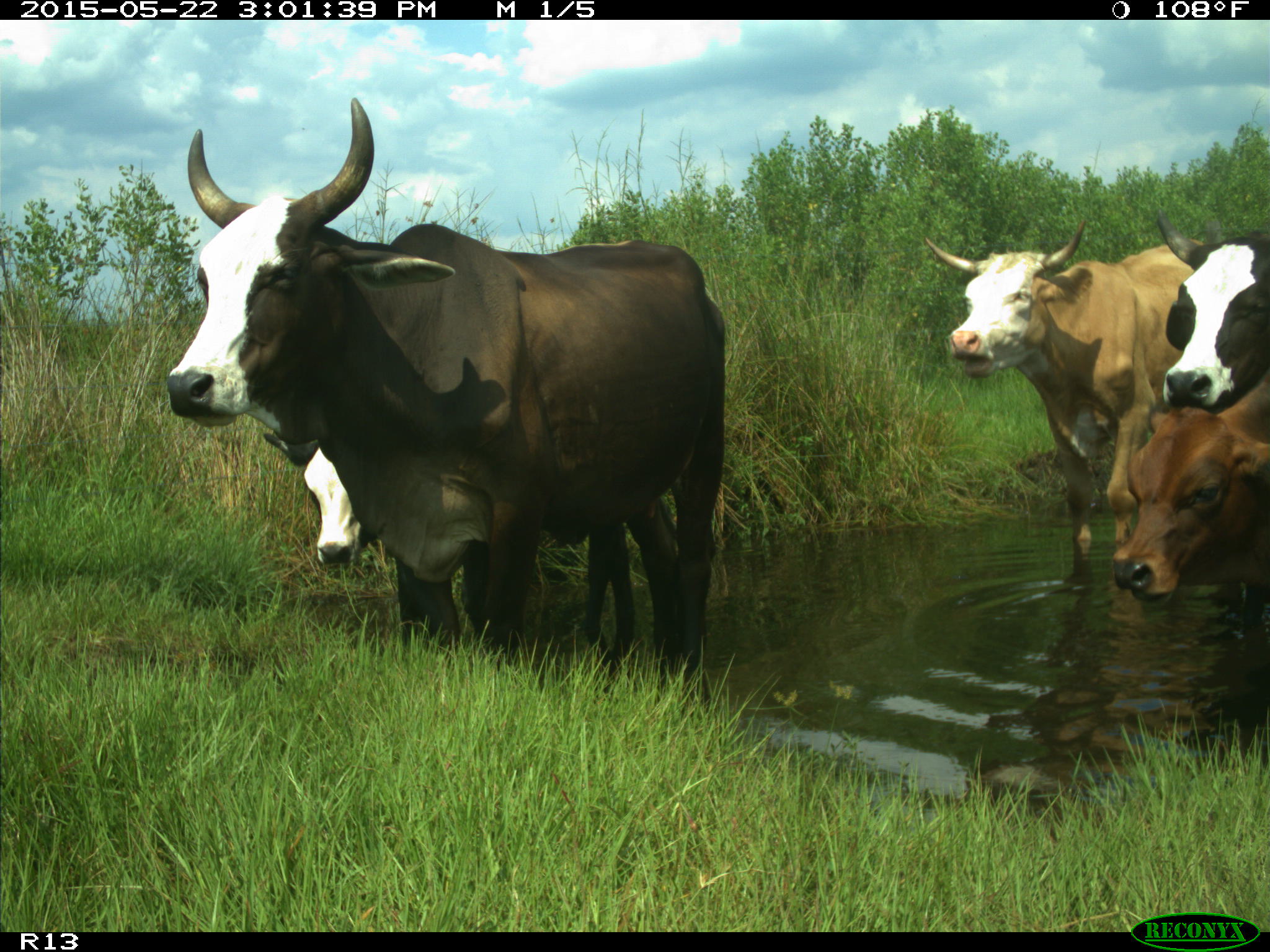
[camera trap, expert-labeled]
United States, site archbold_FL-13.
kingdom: Animalia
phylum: Chordata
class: Mammalia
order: Artiodactyla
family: Bovidae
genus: Bos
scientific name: Bos taurus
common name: domestic cow